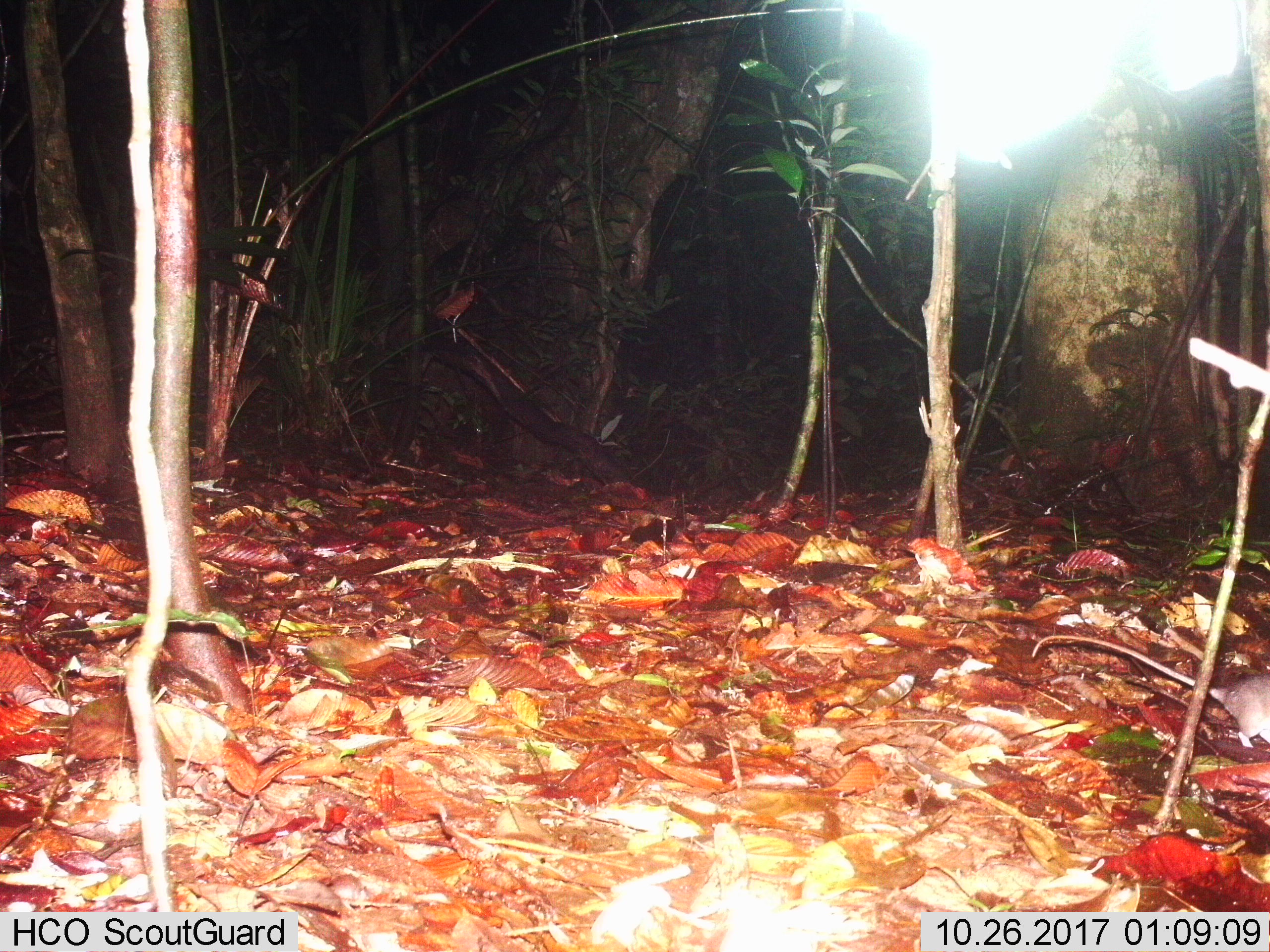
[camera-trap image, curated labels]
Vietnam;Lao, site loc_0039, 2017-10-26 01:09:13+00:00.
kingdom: Animalia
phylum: Chordata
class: Mammalia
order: Rodentia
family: Muridae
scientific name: Muridae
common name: old-world mice and rats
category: unidentified murid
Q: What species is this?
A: Unidentified murid (old-world mice and rats) (Muridae).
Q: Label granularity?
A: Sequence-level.